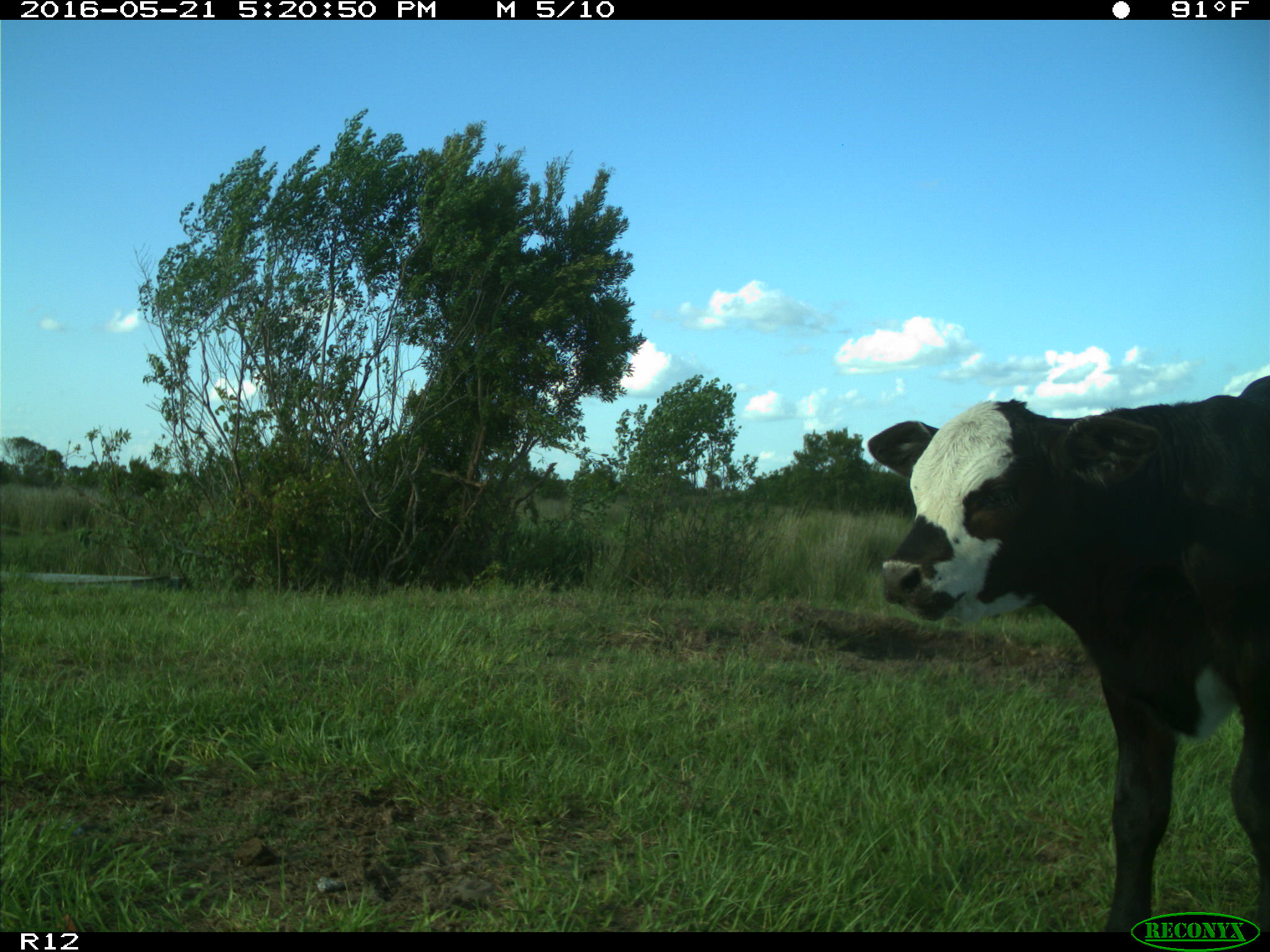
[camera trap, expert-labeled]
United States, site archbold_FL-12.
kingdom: Animalia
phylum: Chordata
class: Mammalia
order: Artiodactyla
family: Bovidae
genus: Bos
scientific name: Bos taurus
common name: domestic cow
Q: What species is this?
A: Bos taurus (domestic cow).